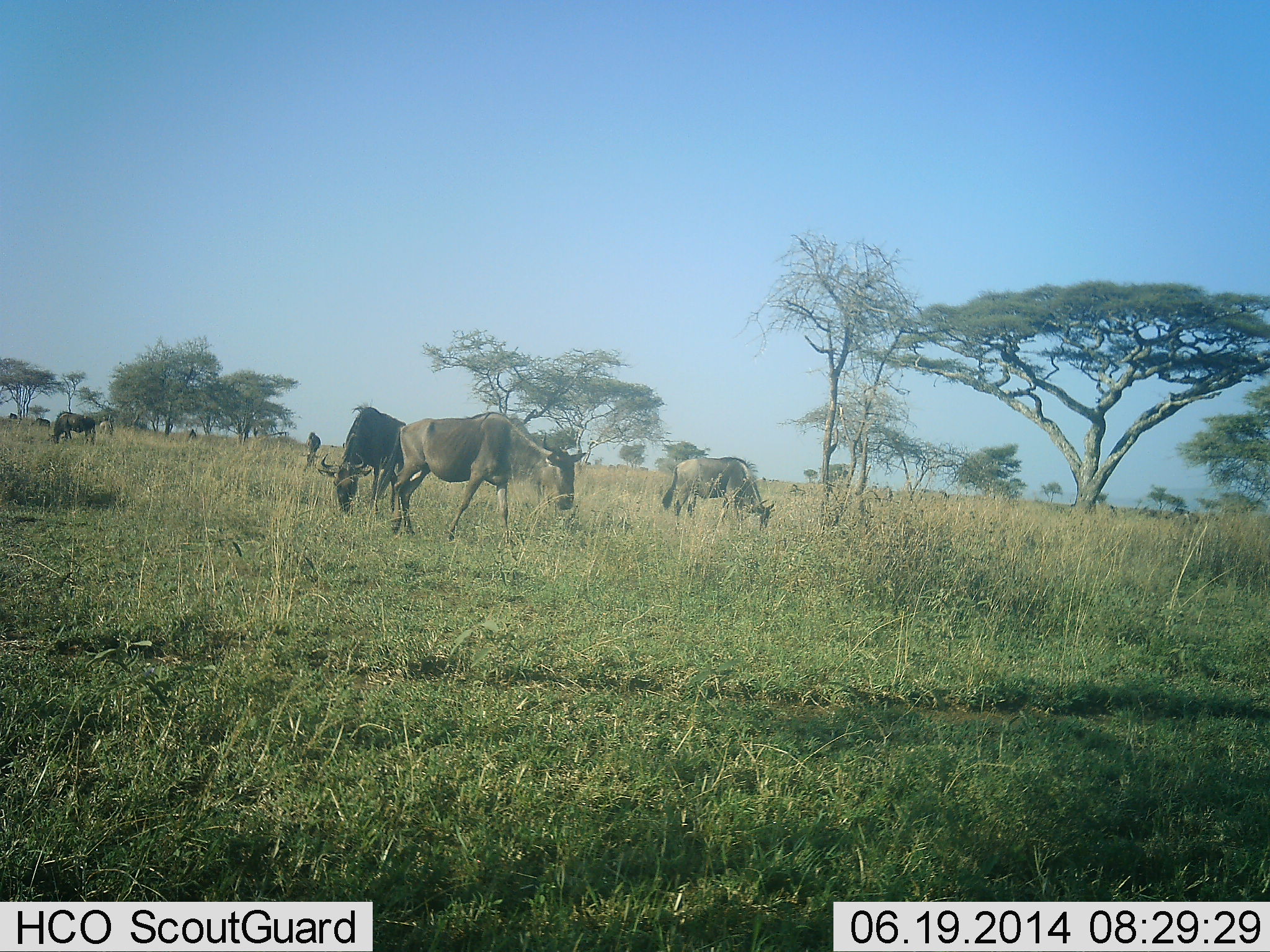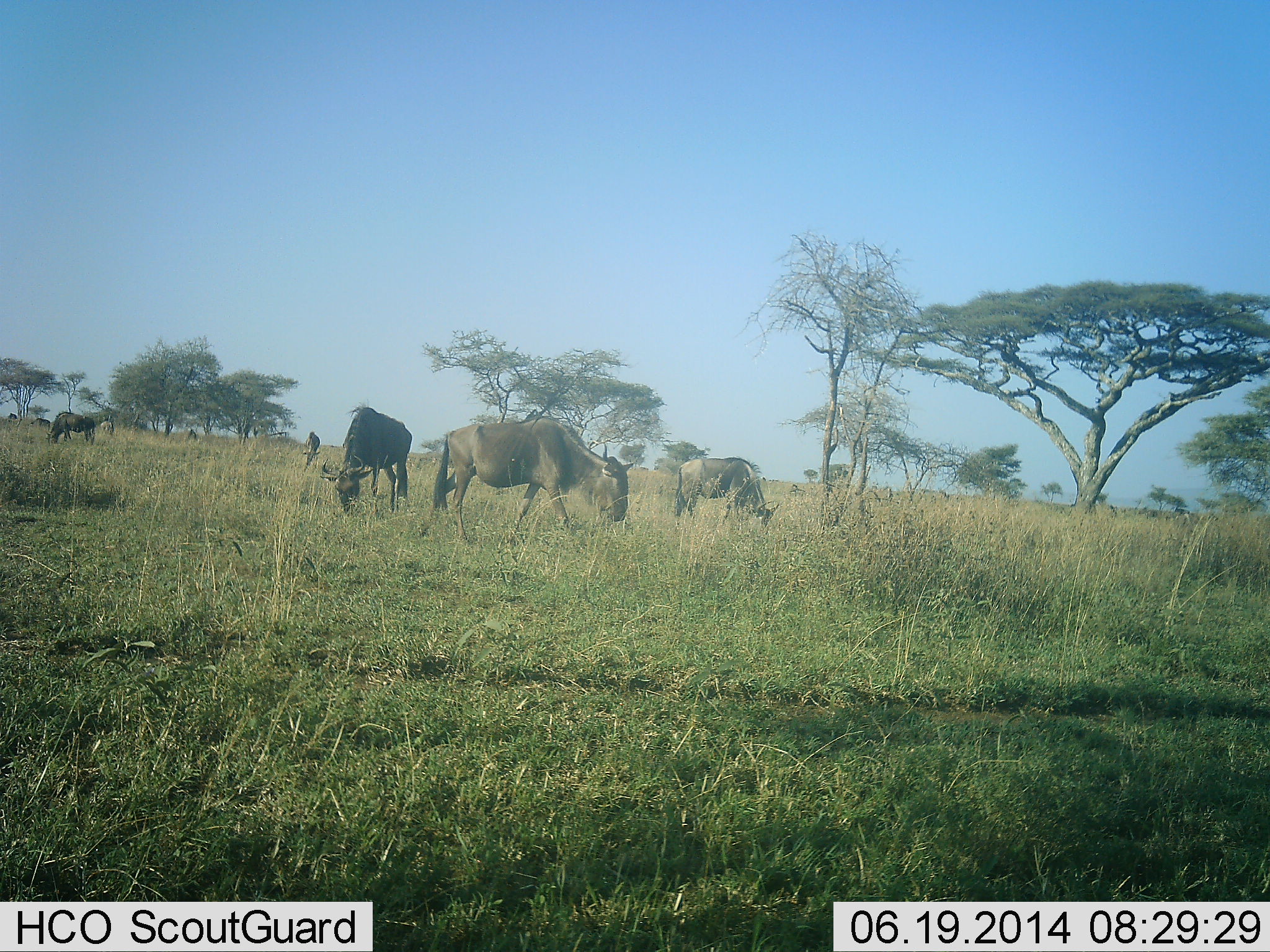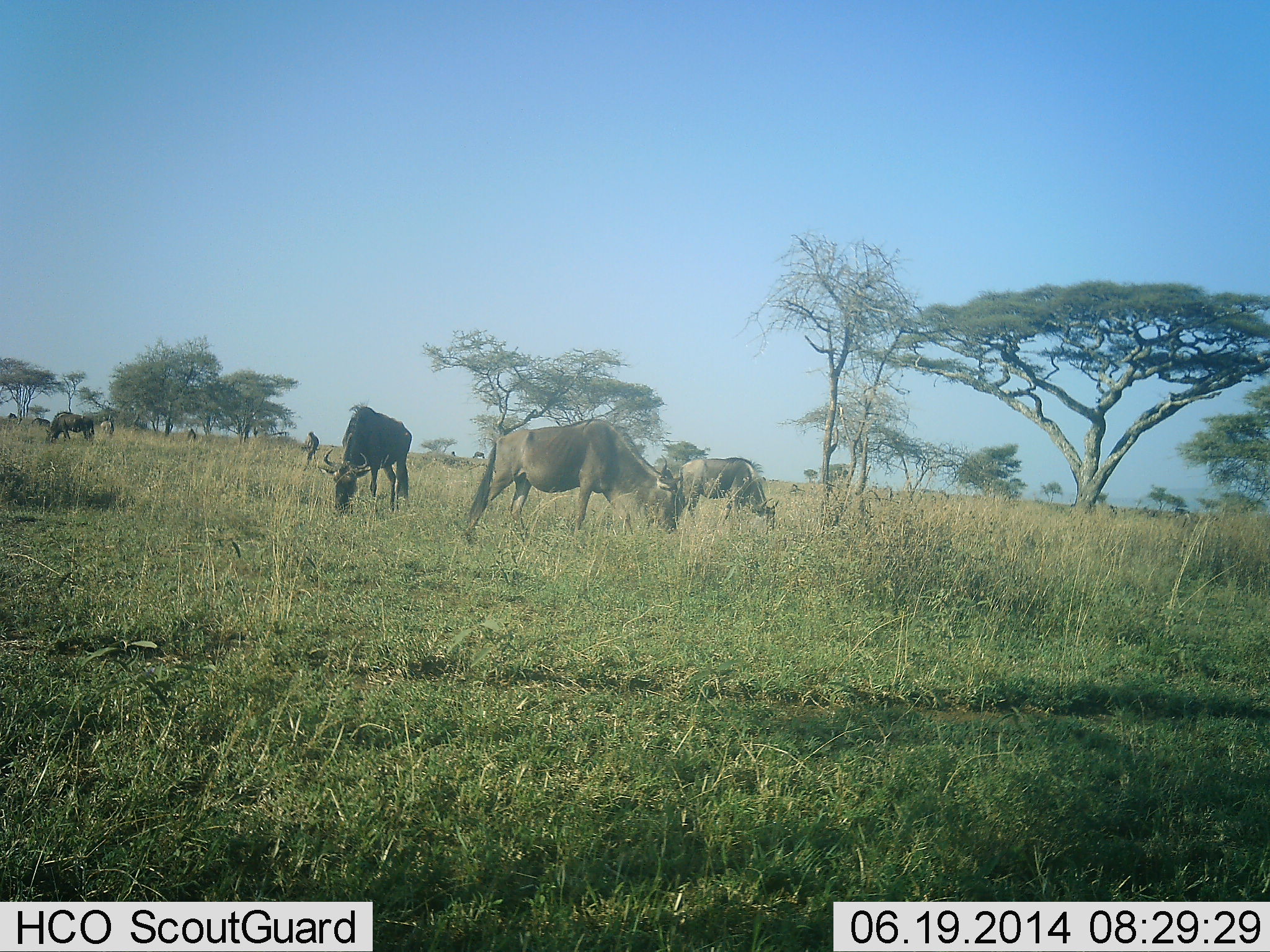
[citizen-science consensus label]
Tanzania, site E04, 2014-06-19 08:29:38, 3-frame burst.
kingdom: Animalia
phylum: Chordata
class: Mammalia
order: Artiodactyla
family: Bovidae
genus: Connochaetes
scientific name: Connochaetes taurinus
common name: blue wildebeest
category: wildebeest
Wildebeest (blue wildebeest) (Connochaetes taurinus), count 6. Behavior (volunteer vote fractions): standing 40%, resting 0%, moving 50%, interacting 0%. Young present (vote fraction): 0%. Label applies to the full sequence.